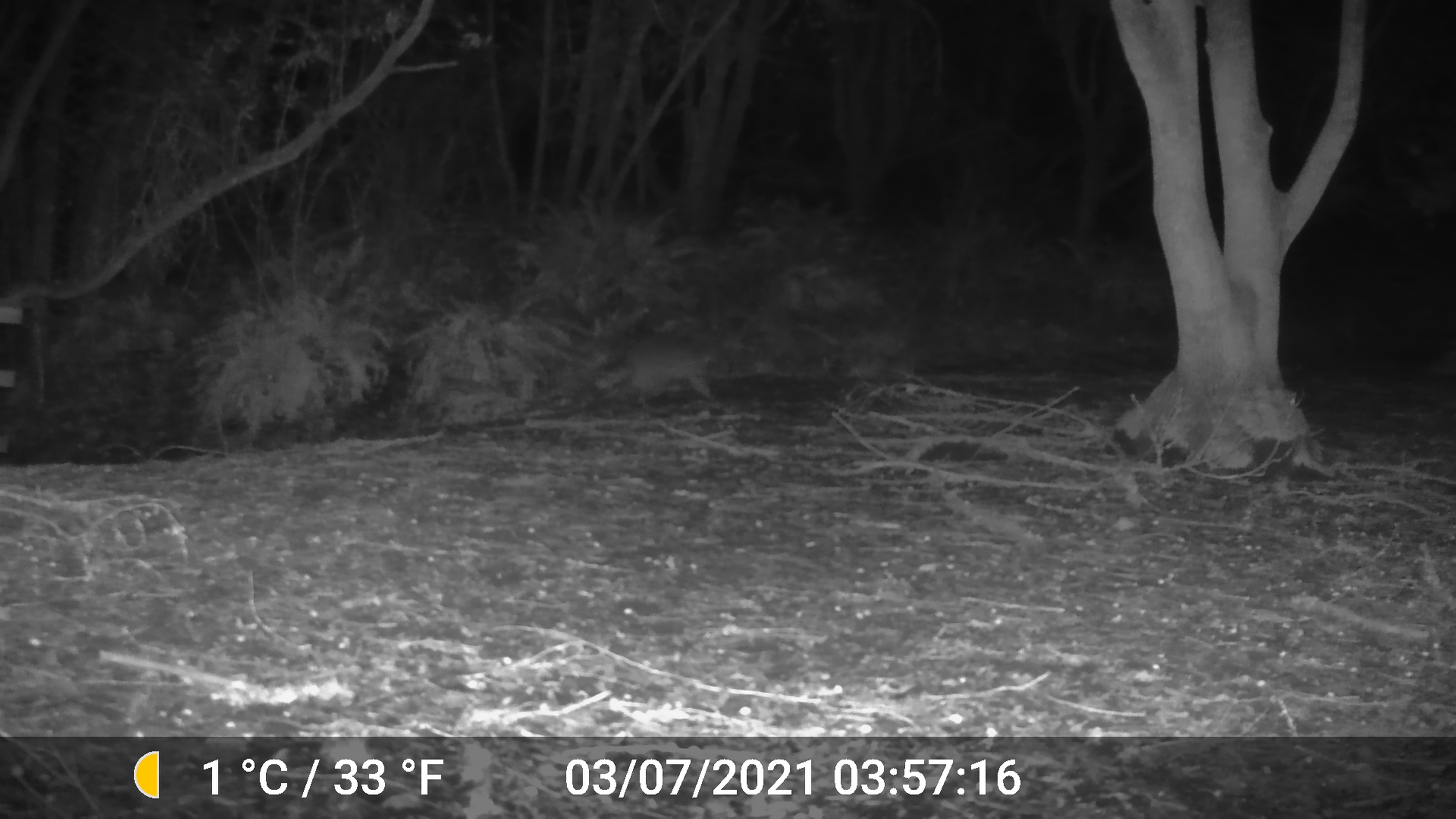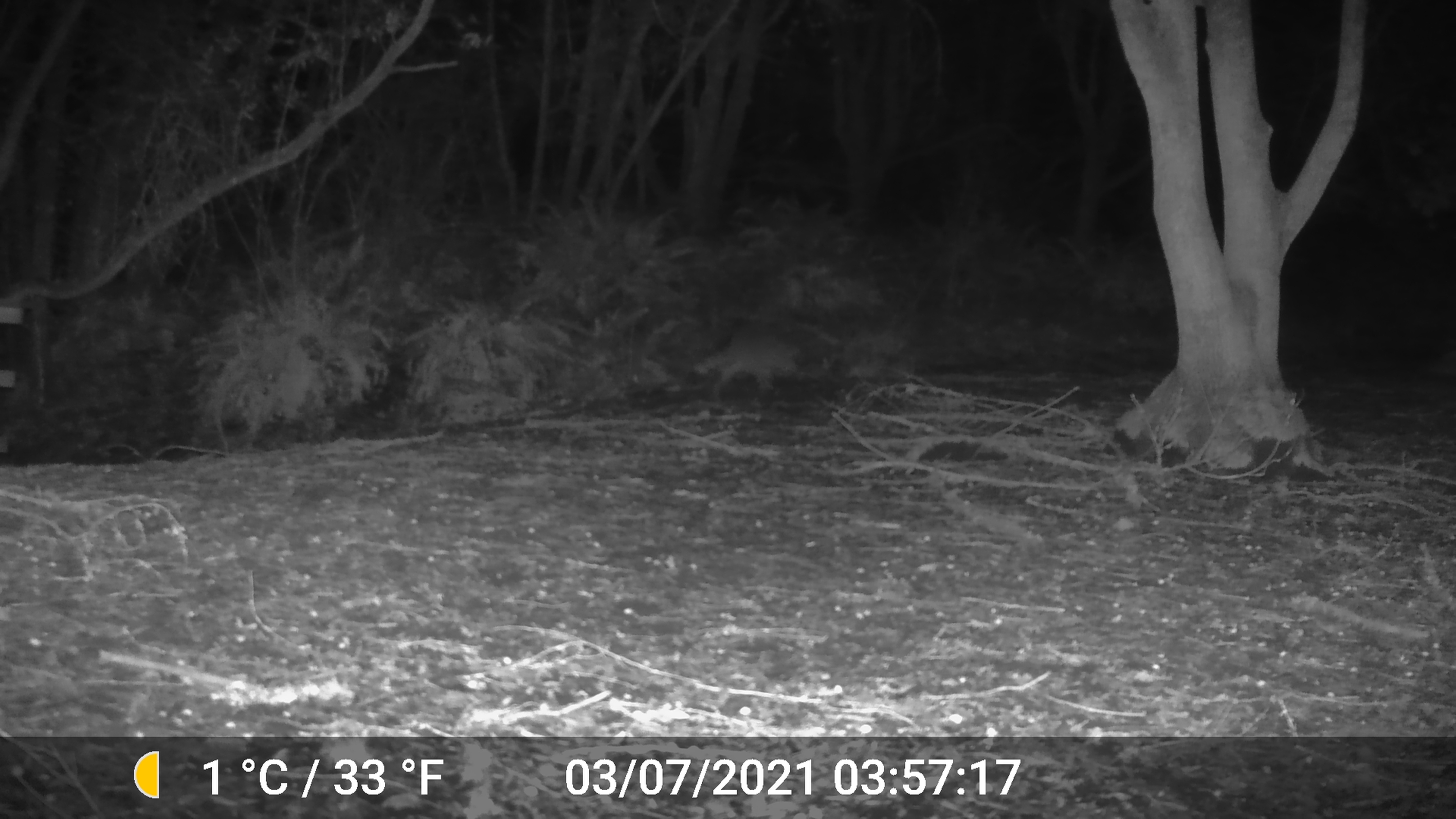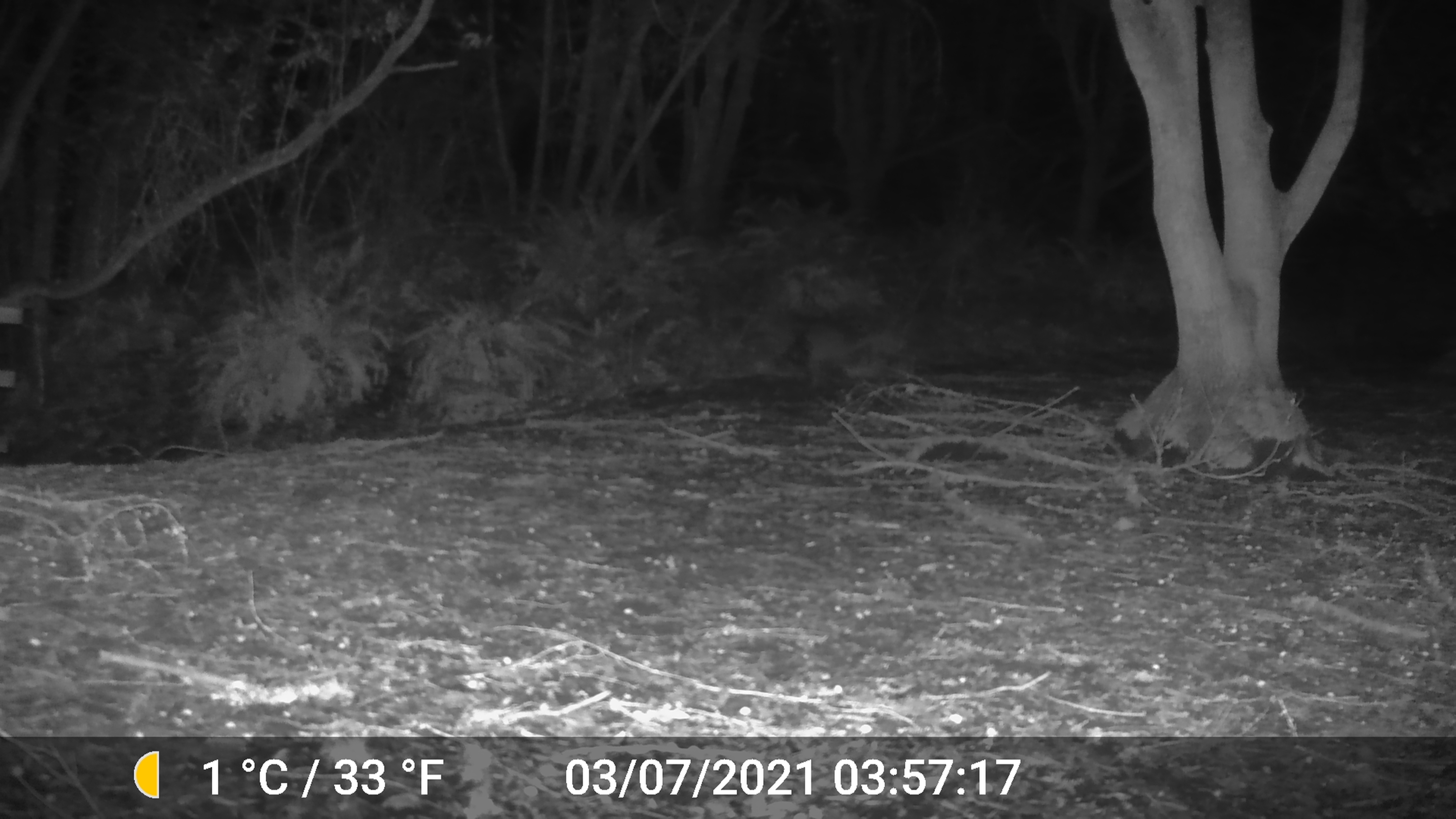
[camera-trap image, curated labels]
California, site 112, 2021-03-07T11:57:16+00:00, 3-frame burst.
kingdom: Animalia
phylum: Chordata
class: Mammalia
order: Carnivora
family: Procyonidae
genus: Procyon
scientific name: Procyon lotor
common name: raccoon